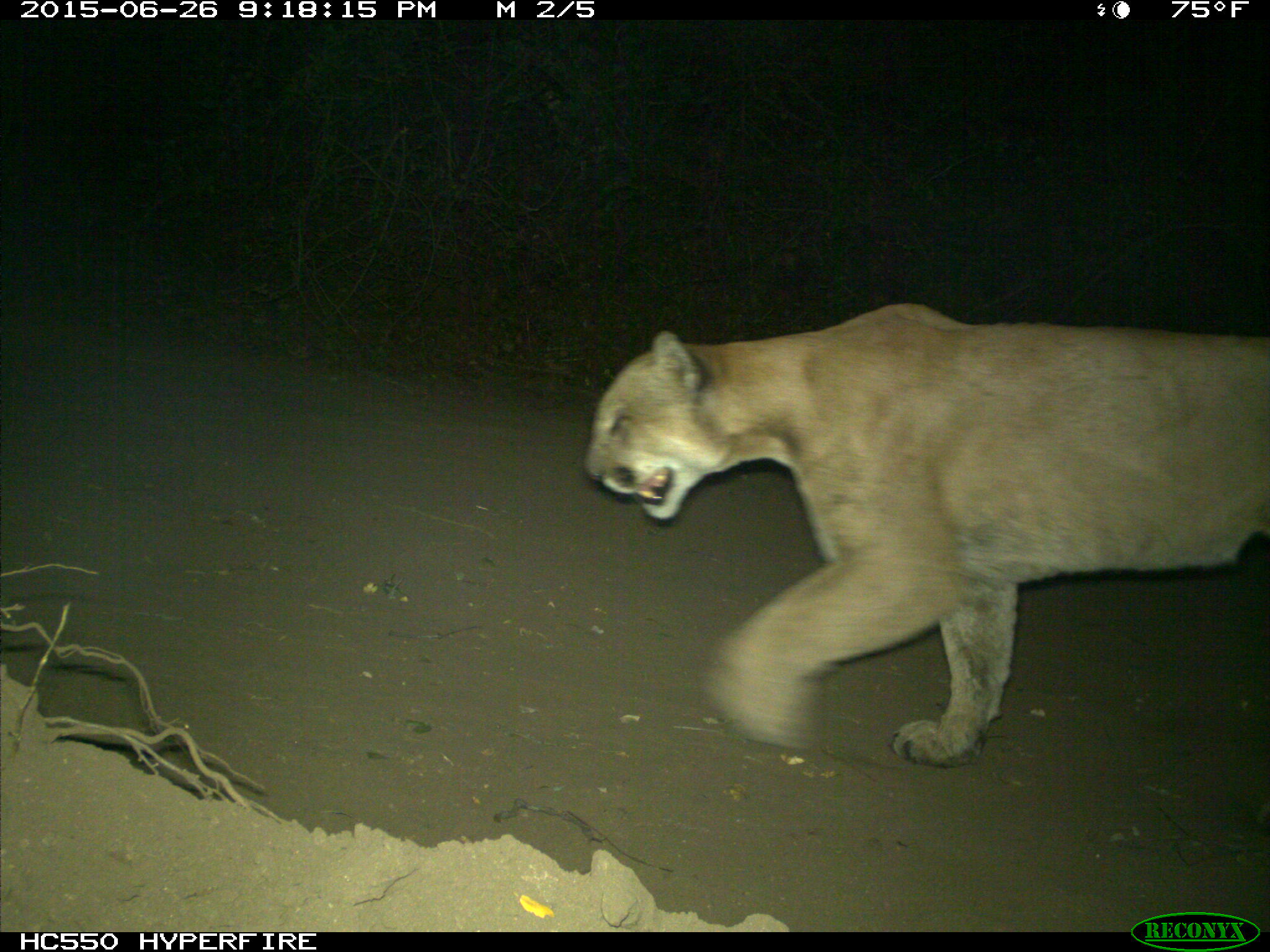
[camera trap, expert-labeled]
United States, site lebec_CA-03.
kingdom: Animalia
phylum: Chordata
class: Mammalia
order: Carnivora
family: Felidae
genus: Puma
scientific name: Puma concolor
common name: mountain lion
Puma concolor (mountain lion).